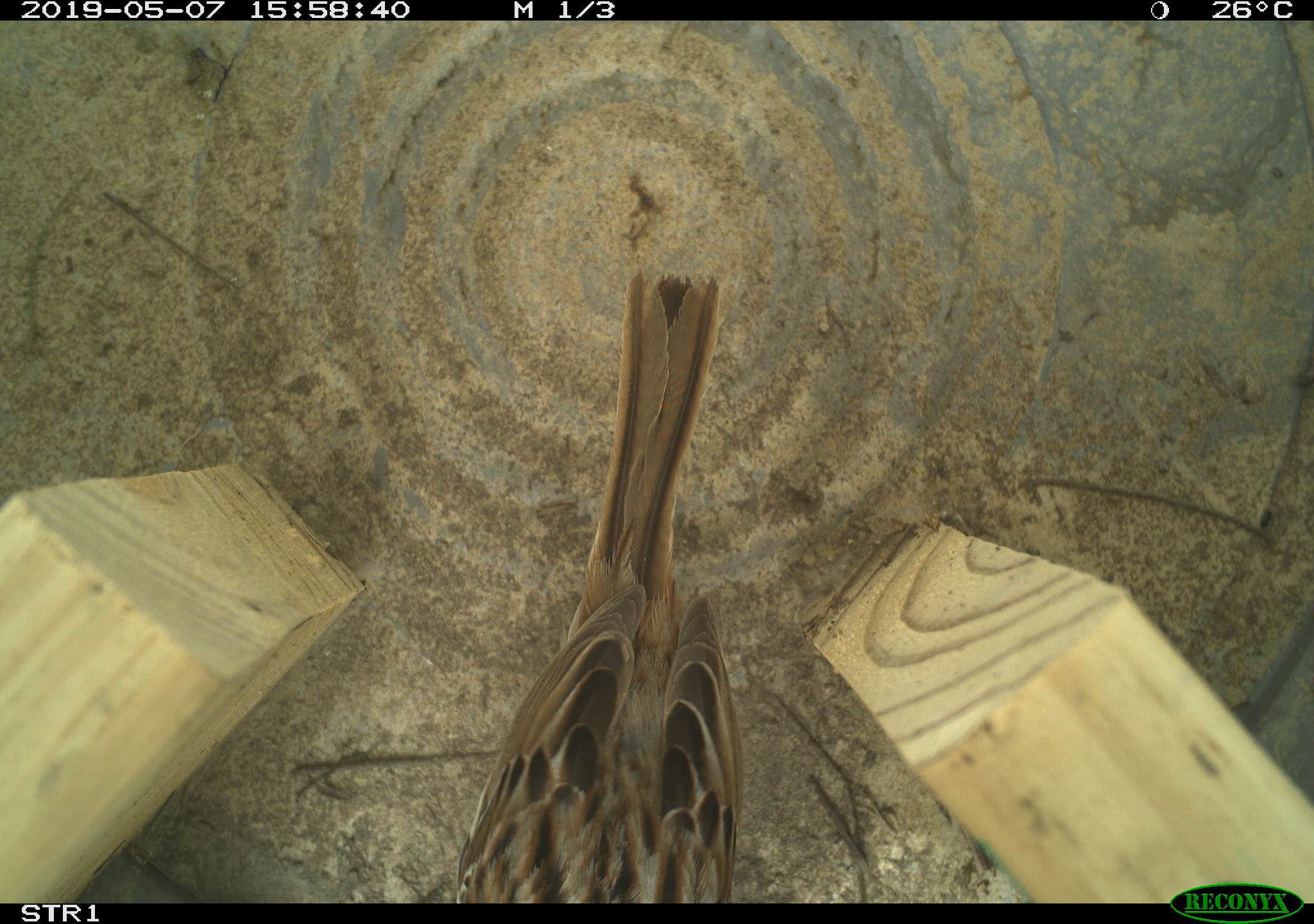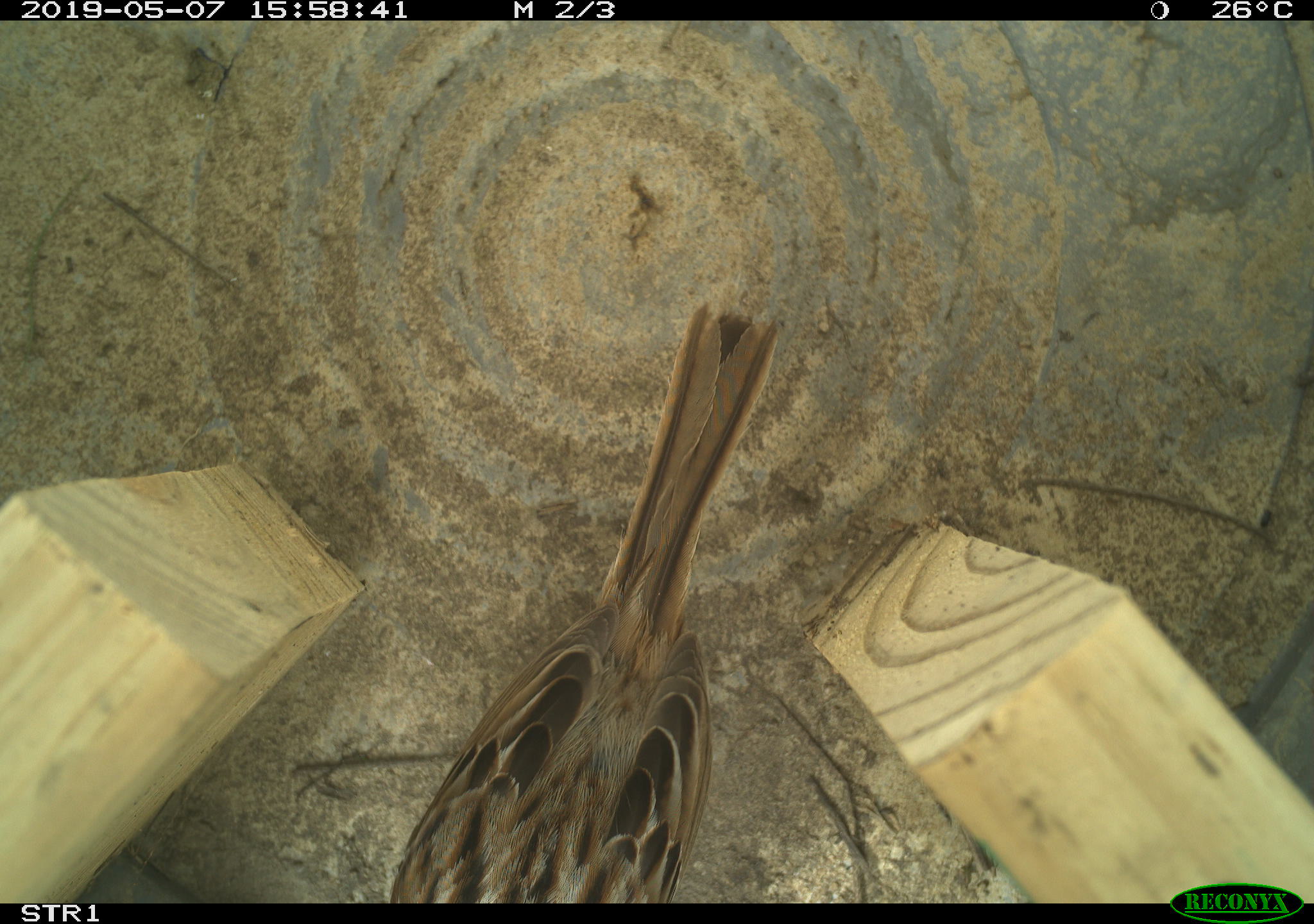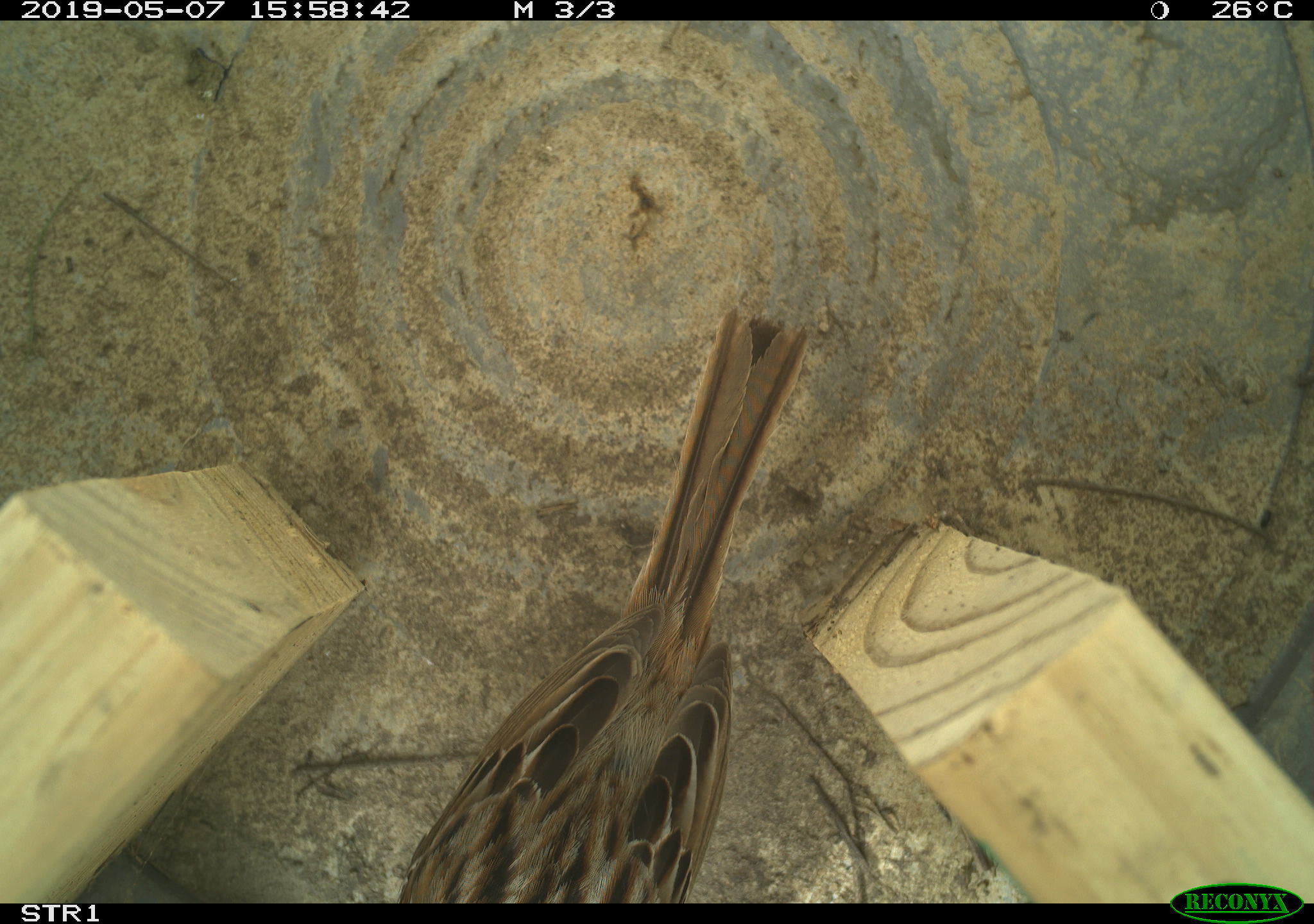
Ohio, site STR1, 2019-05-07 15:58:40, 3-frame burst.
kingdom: Animalia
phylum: Chordata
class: Aves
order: Passeriformes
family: Passerellidae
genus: Melospiza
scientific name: Melospiza melodia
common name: song sparrow